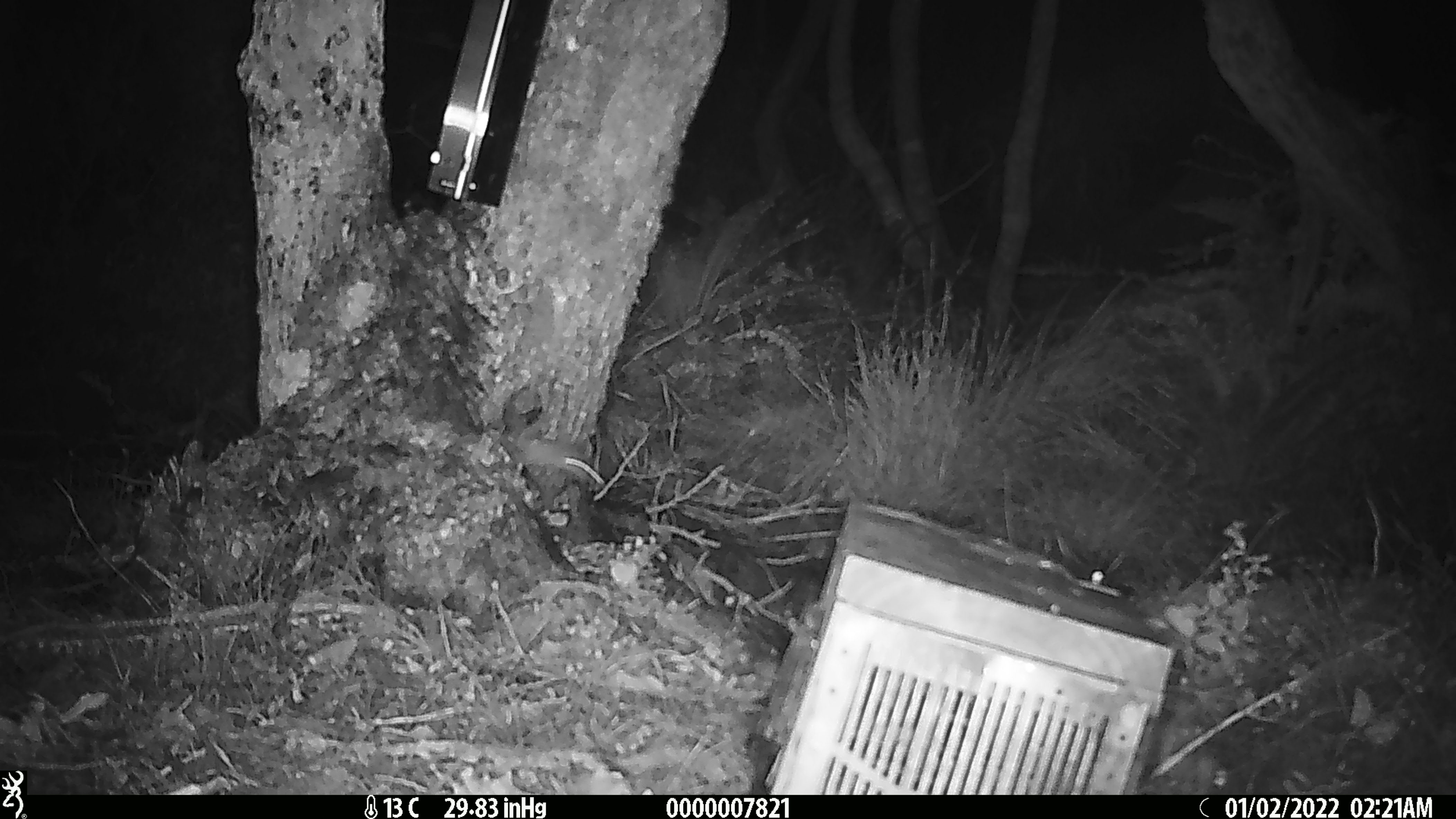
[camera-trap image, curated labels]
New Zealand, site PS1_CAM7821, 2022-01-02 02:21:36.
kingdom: Animalia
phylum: Chordata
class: Mammalia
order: Rodentia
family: Muridae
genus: Mus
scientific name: Mus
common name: mouse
Mouse (Mus).